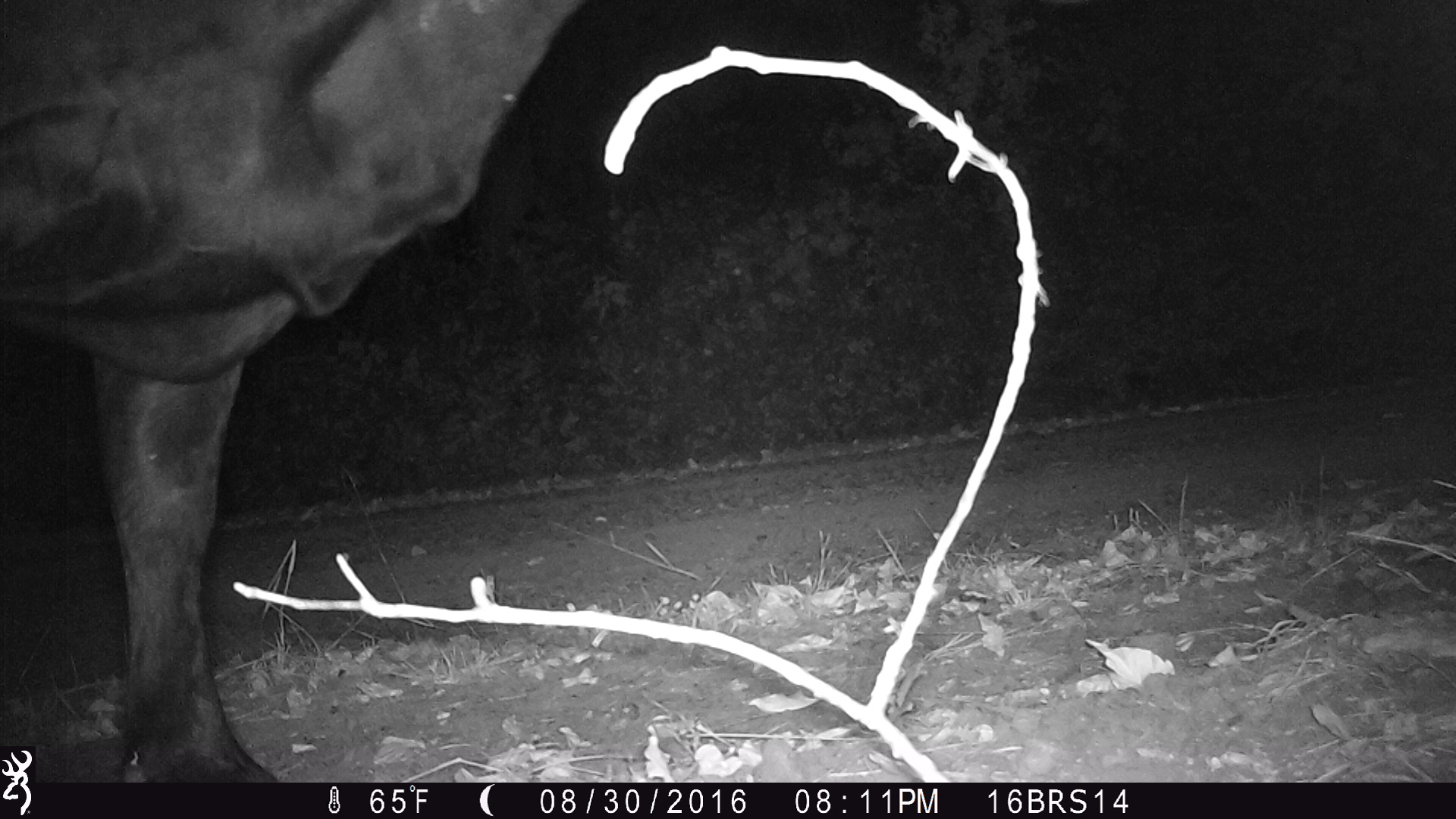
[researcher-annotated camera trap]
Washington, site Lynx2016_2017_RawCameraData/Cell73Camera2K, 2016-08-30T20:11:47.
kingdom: Animalia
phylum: Chordata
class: Mammalia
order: Artiodactyla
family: Bovidae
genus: Bos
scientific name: Bos taurus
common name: domestic cattle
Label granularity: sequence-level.